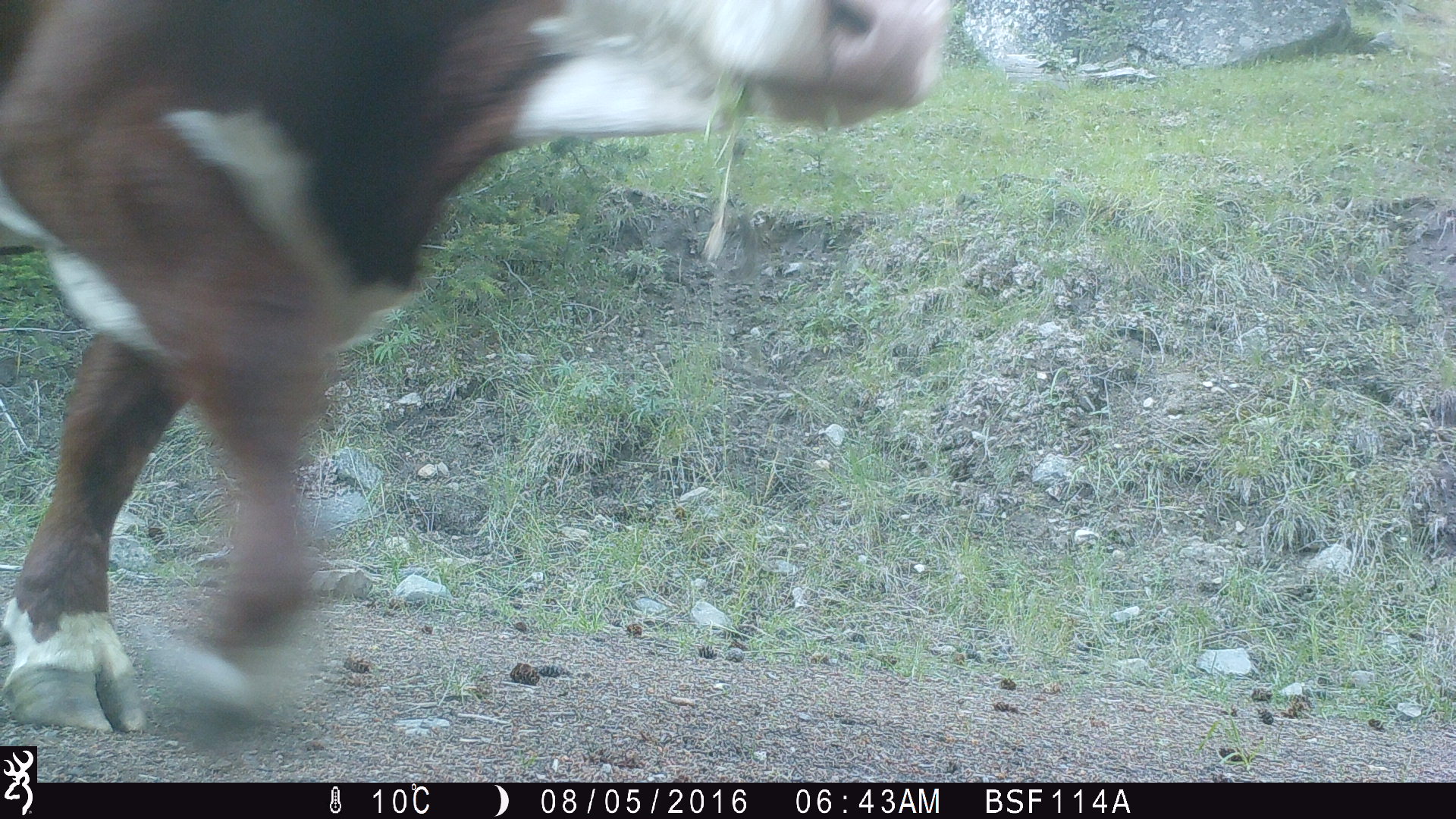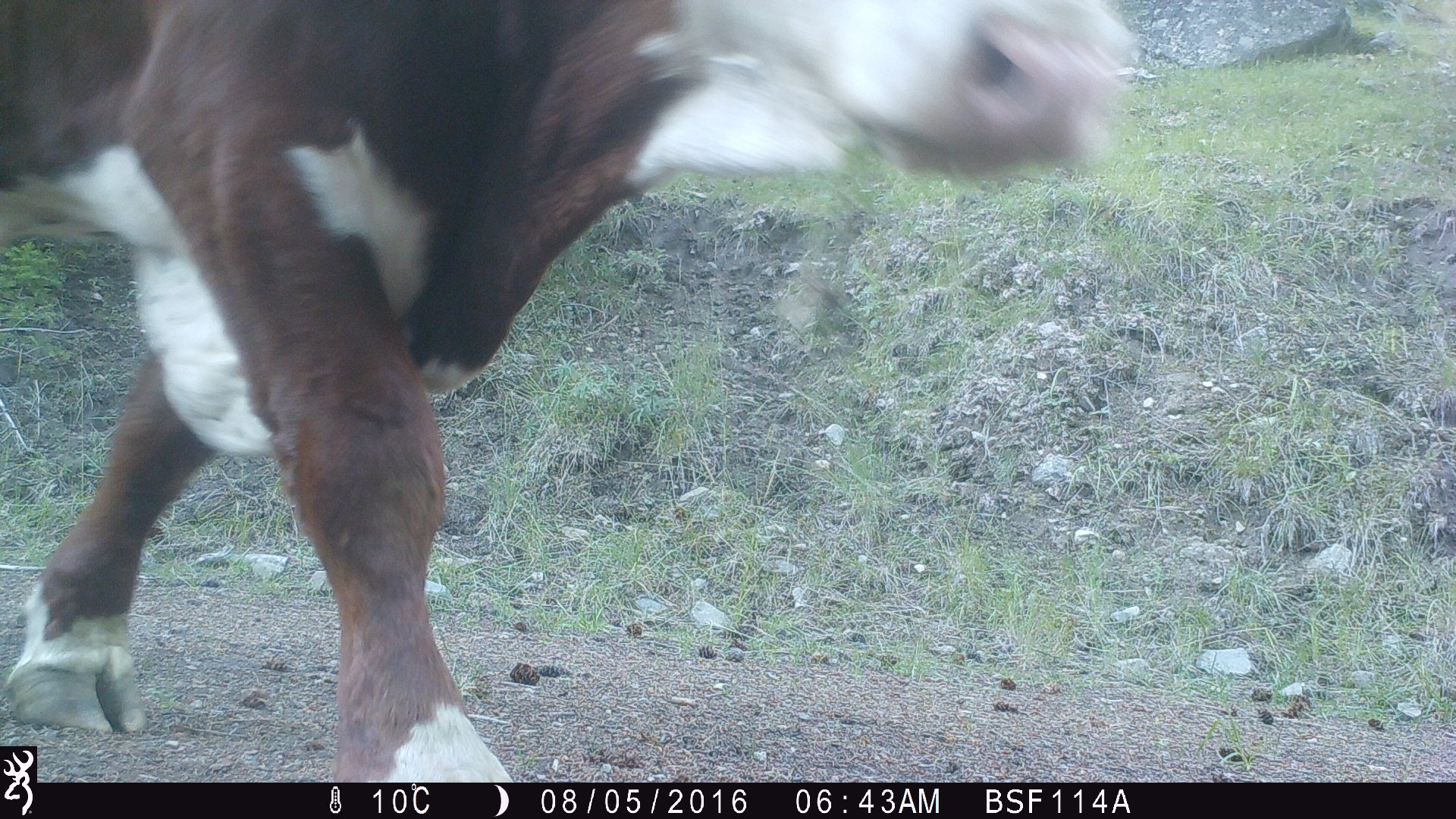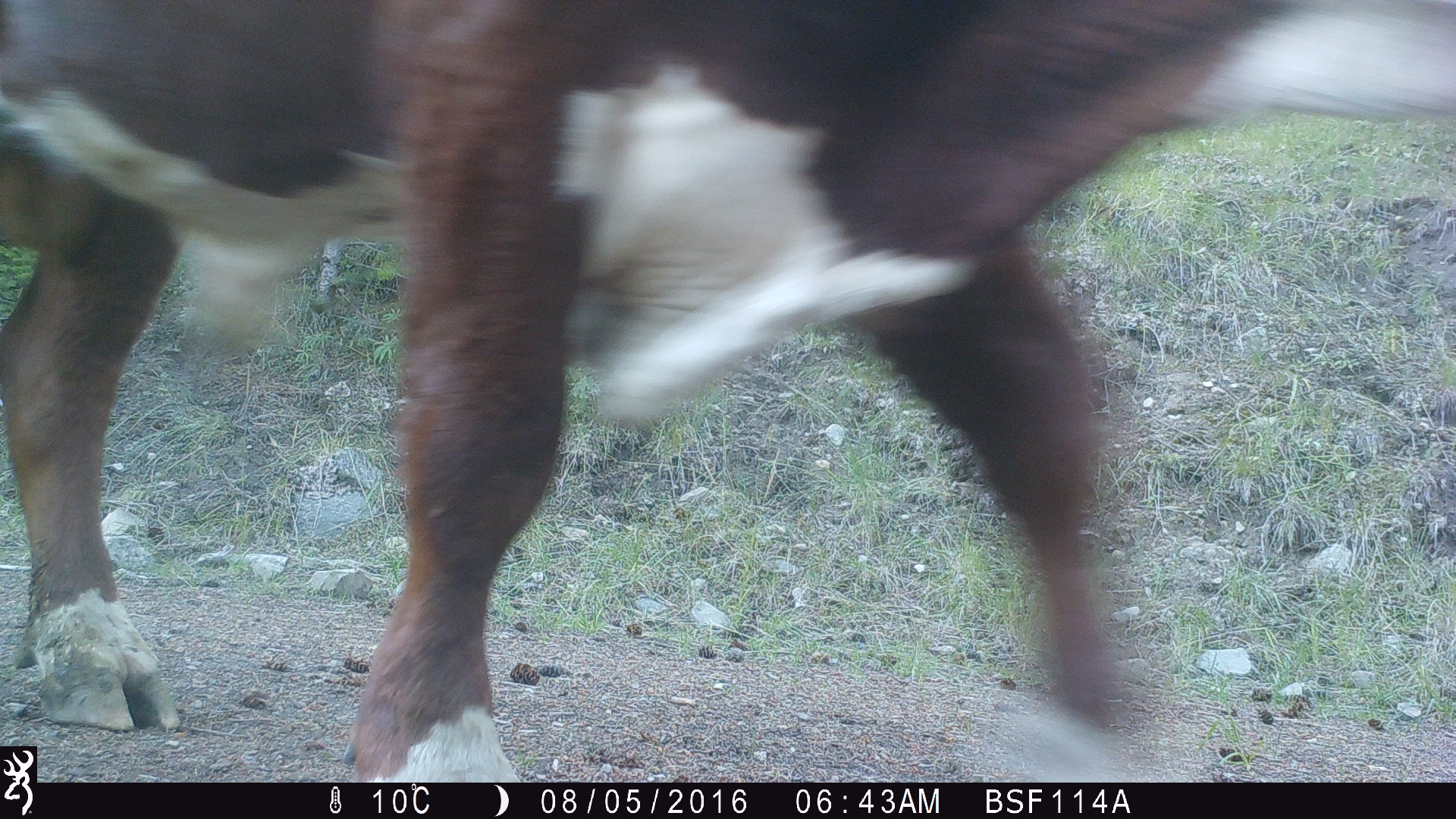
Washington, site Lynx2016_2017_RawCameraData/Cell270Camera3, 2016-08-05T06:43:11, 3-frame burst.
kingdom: Animalia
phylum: Chordata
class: Mammalia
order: Artiodactyla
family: Bovidae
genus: Bos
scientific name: Bos taurus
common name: domestic cattle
Domestic cattle (Bos taurus). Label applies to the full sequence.